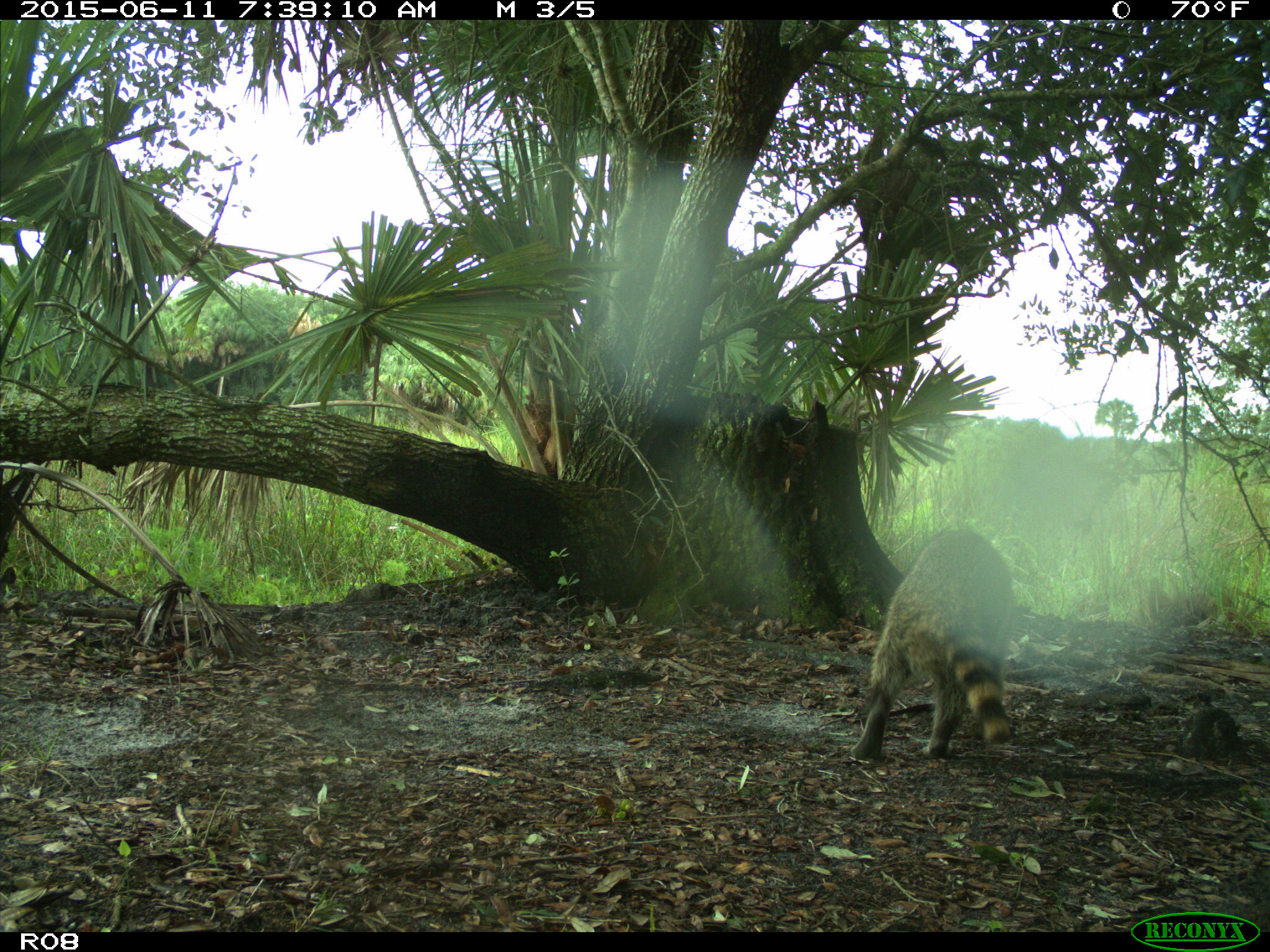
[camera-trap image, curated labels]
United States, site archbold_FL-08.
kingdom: Animalia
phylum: Chordata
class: Mammalia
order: Carnivora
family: Procyonidae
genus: Procyon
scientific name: Procyon lotor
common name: common raccoon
Procyon lotor (common raccoon).